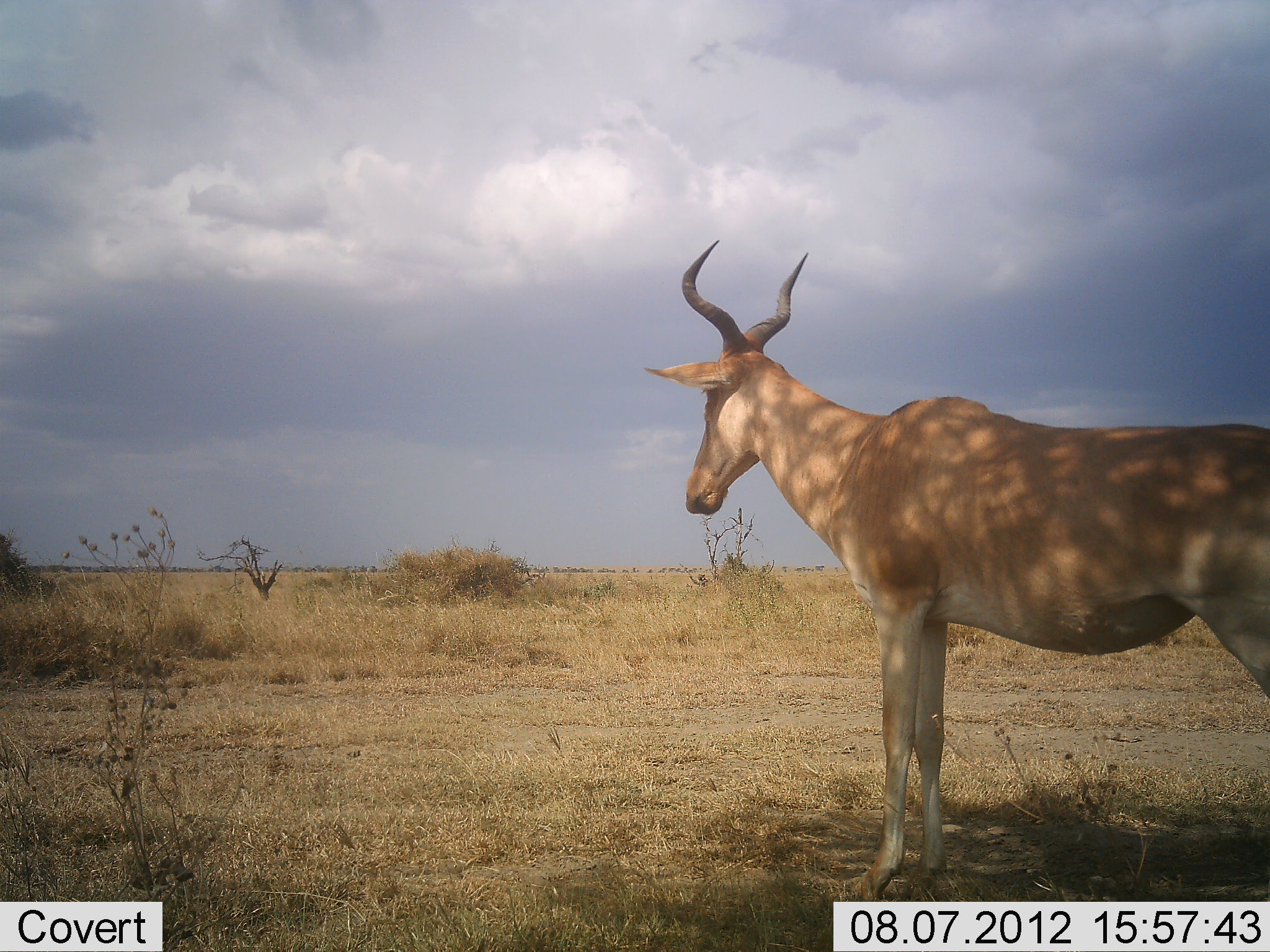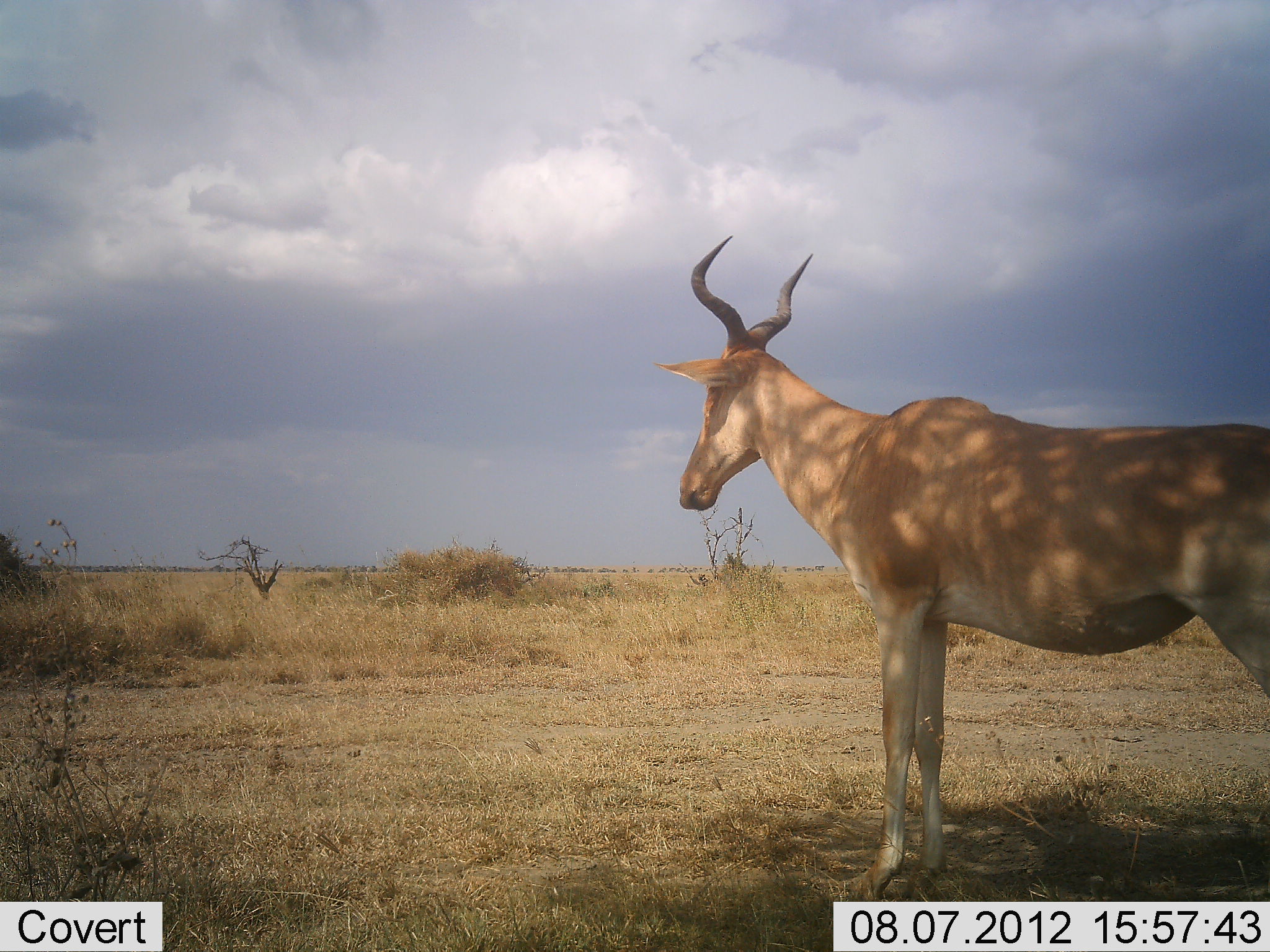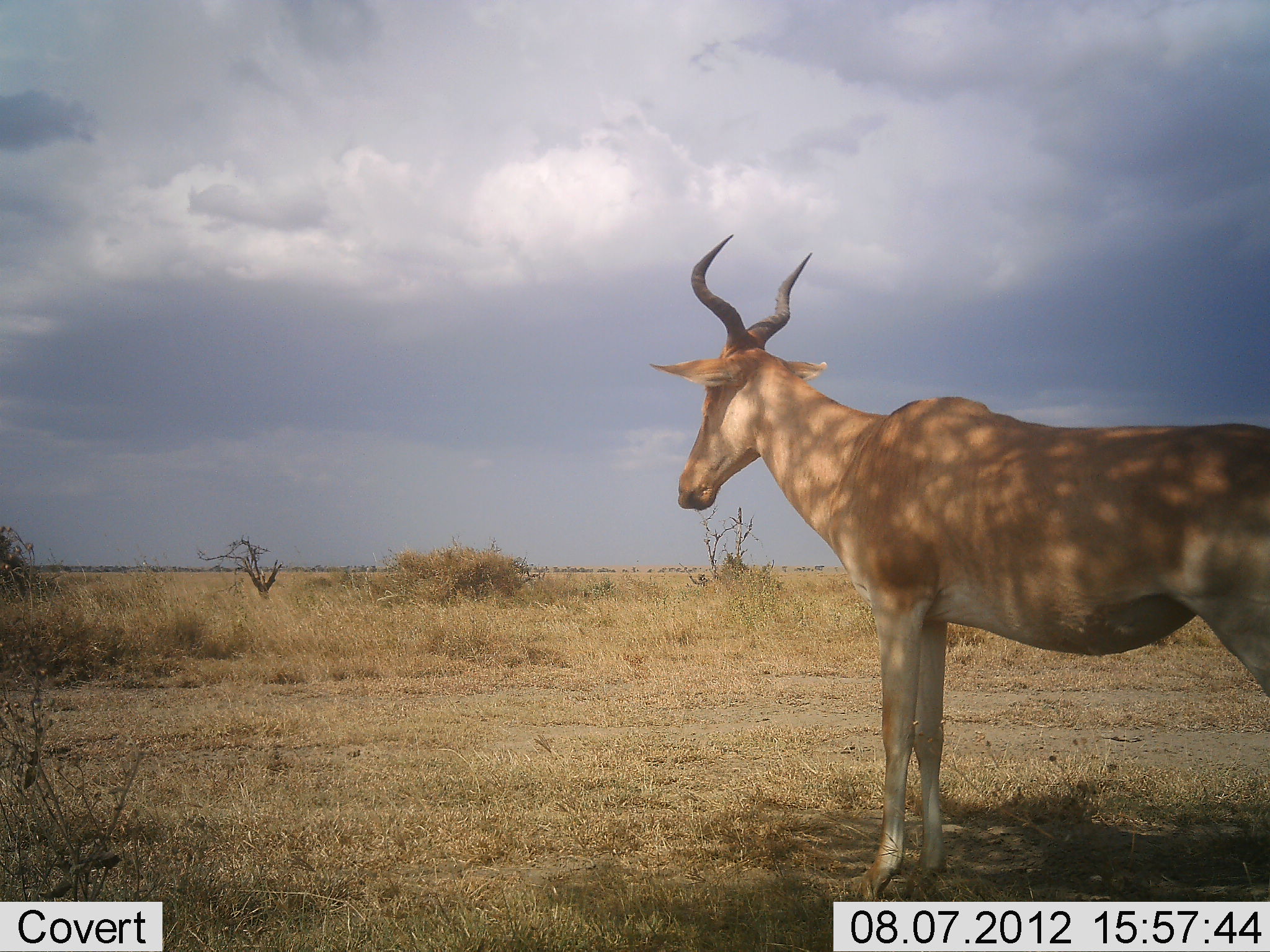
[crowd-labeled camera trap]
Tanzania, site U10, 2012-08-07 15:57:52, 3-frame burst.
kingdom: Animalia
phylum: Chordata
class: Mammalia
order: Artiodactyla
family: Bovidae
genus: Alcelaphus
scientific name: Alcelaphus buselaphus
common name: hartebeest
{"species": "hartebeest (Alcelaphus buselaphus)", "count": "1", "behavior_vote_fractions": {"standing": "100%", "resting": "0%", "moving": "0%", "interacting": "0%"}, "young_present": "0%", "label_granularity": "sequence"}